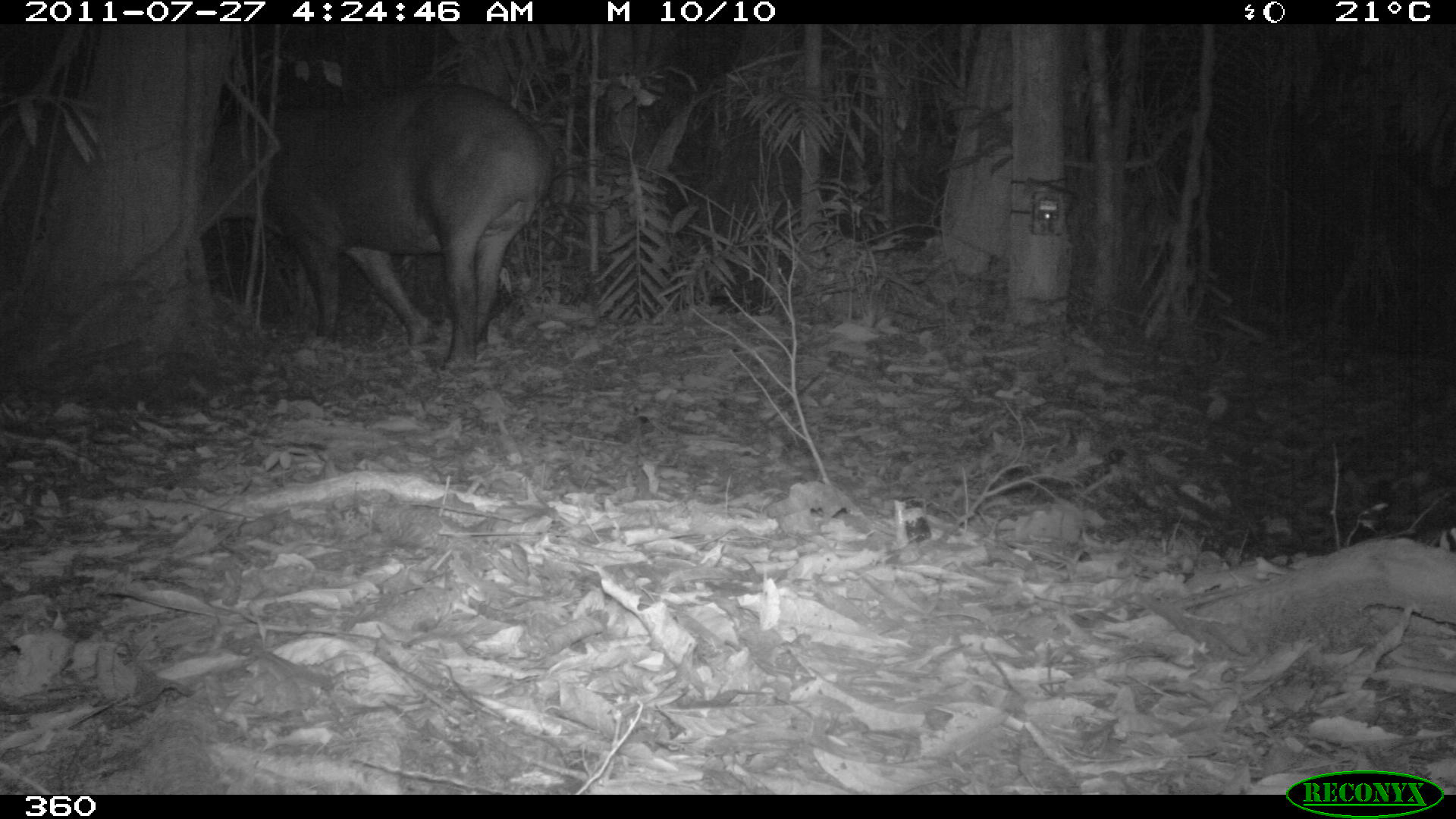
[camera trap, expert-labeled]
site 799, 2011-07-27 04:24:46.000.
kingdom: Animalia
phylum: Chordata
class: Mammalia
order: Perissodactyla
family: Tapiridae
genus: Tapirus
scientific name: Tapirus terrestris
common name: south american tapir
Tapirus terrestris (south american tapir).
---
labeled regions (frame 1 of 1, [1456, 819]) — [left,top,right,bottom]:
tapirus terrestris: [201,77,554,373]